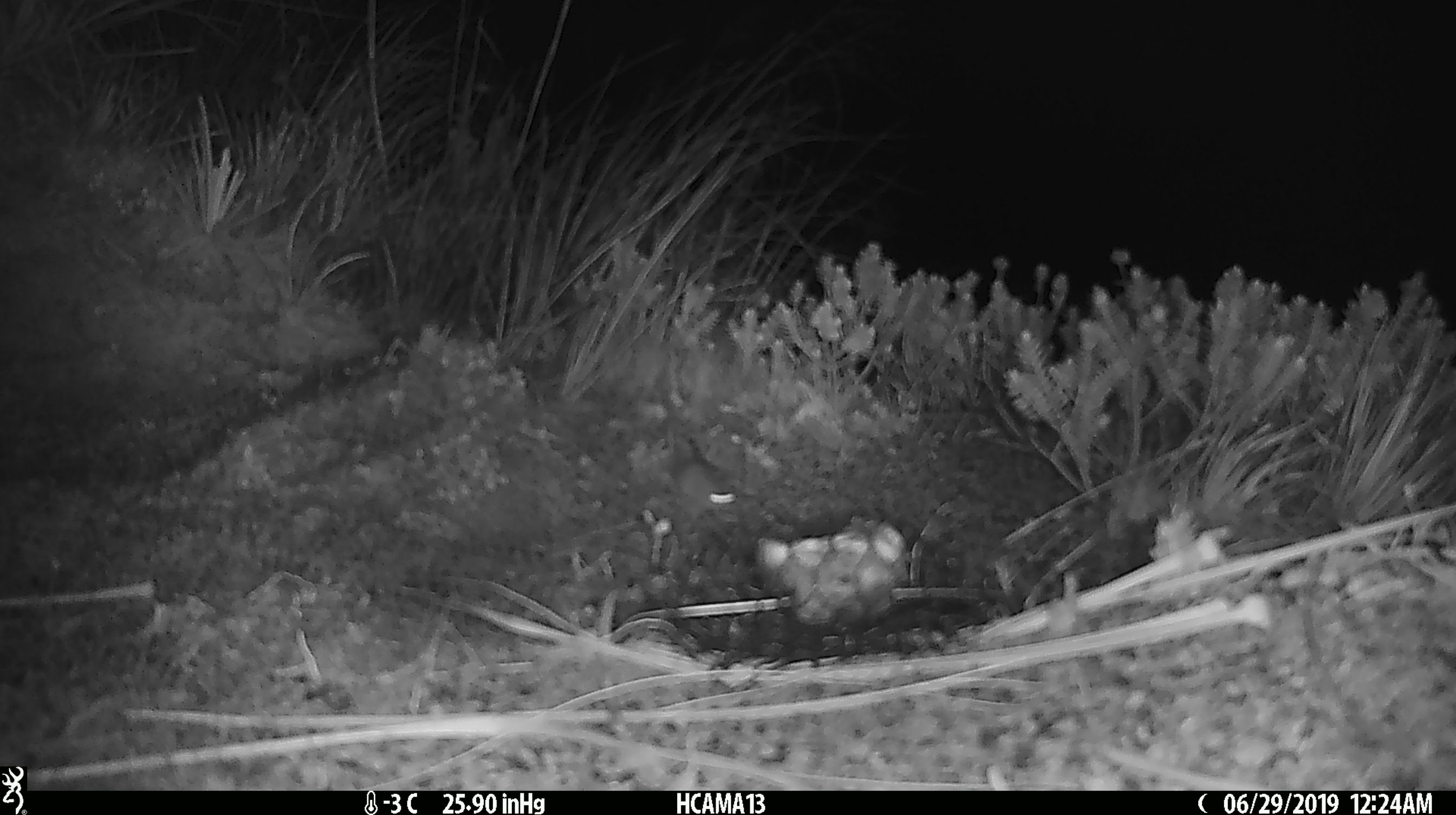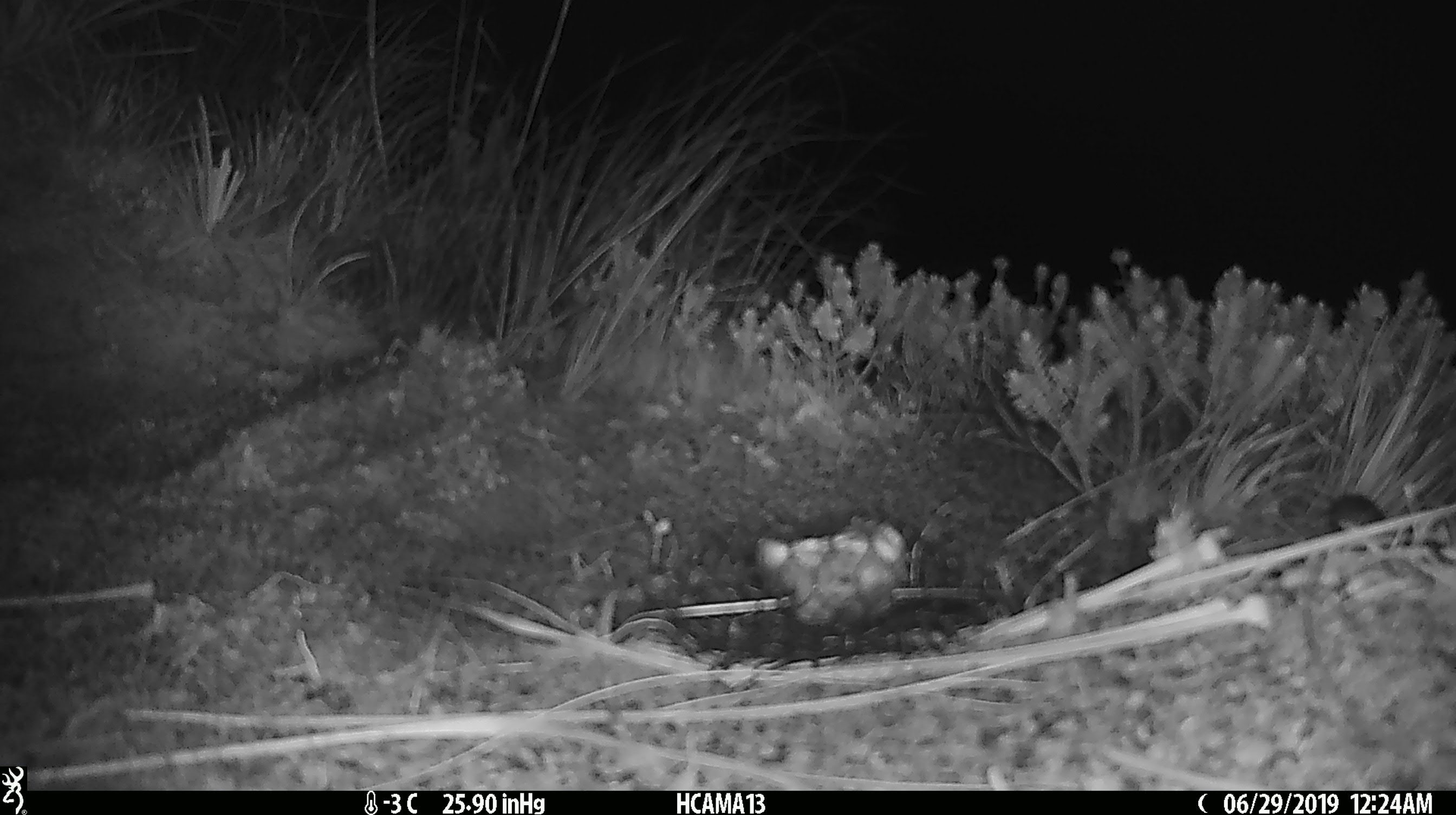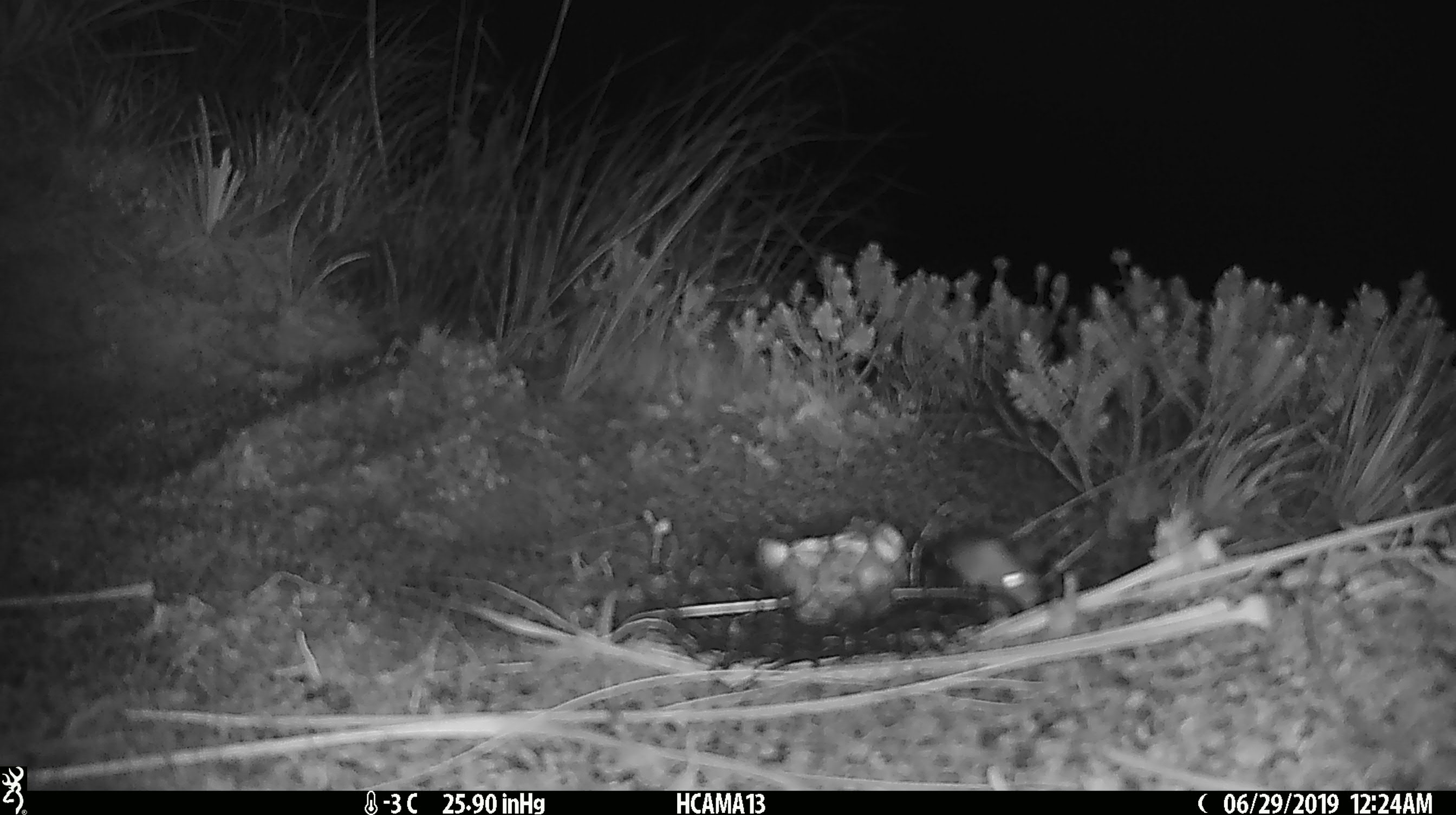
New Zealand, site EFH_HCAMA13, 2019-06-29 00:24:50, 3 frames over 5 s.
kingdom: Animalia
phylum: Chordata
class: Mammalia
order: Rodentia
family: Muridae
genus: Mus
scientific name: Mus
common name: mouse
Mouse (Mus).